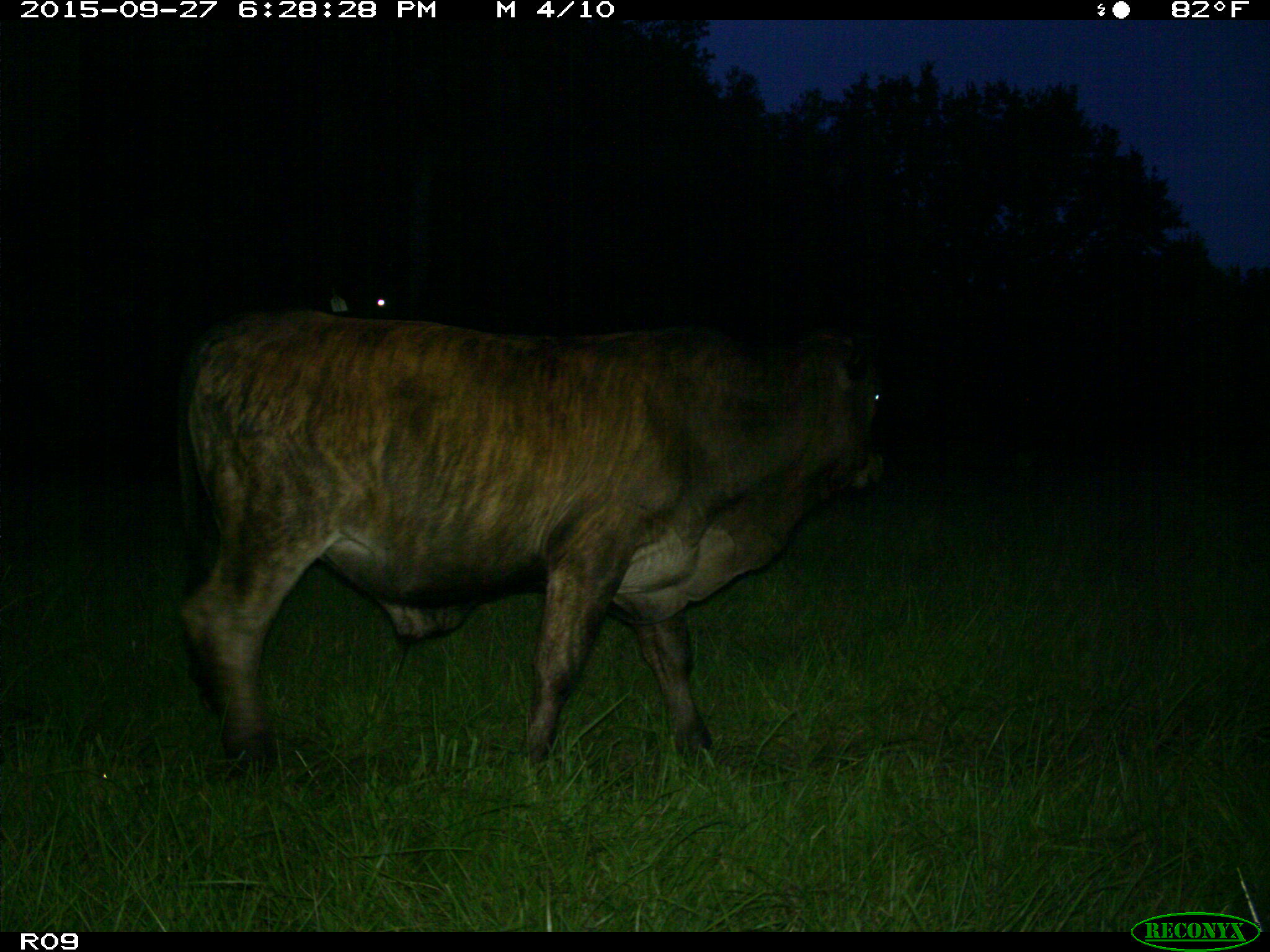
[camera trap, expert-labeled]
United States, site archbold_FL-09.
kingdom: Animalia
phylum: Chordata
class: Mammalia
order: Artiodactyla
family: Bovidae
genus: Bos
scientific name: Bos taurus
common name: domestic cow